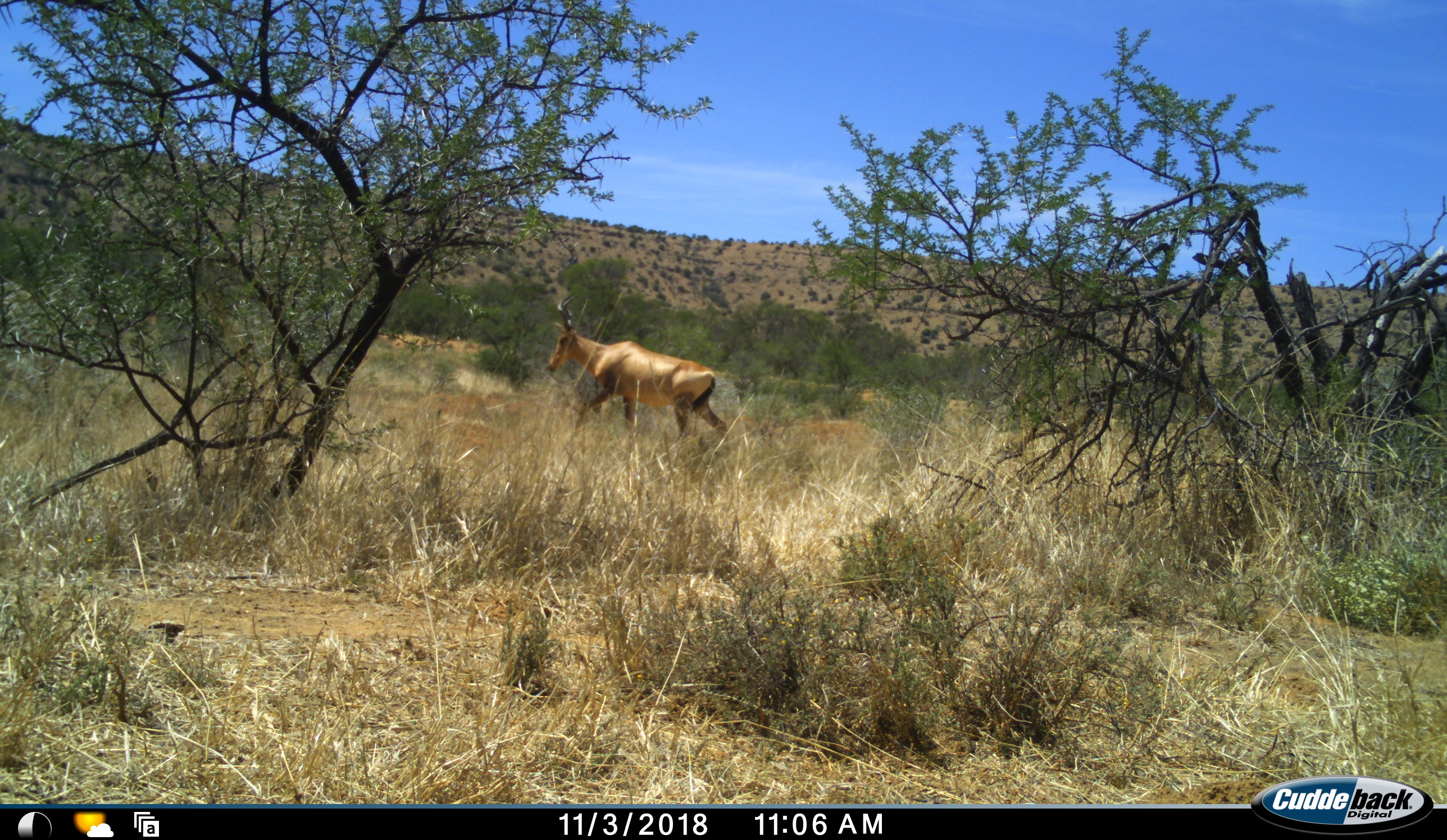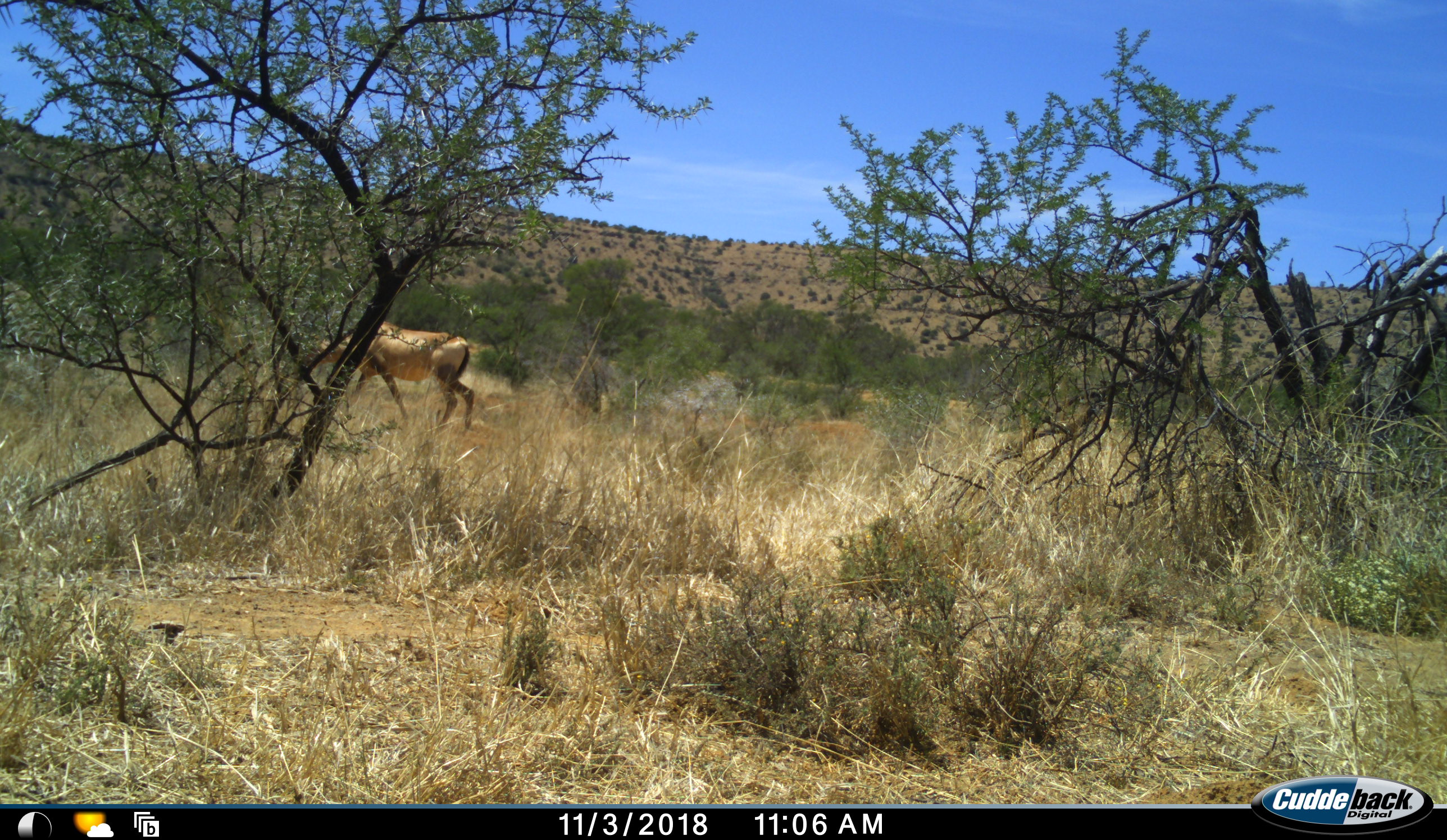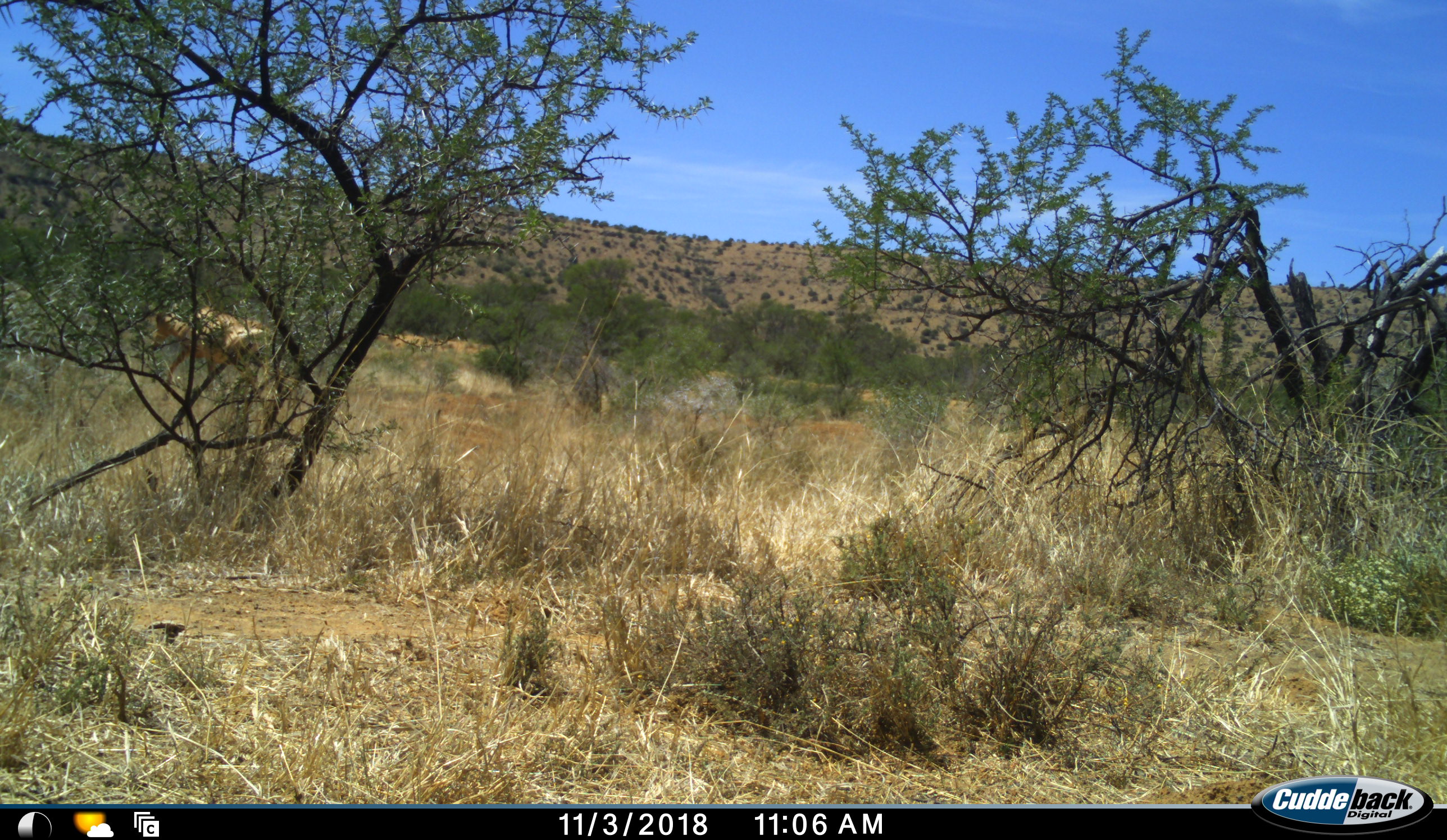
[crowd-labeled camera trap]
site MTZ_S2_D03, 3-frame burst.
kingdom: Animalia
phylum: Chordata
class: Mammalia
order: Artiodactyla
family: Bovidae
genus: Alcelaphus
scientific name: Alcelaphus buselaphus caama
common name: red hartebeest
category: hartebeestred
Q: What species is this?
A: Hartebeestred (red hartebeest) (Alcelaphus buselaphus caama).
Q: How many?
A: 1.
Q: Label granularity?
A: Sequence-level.